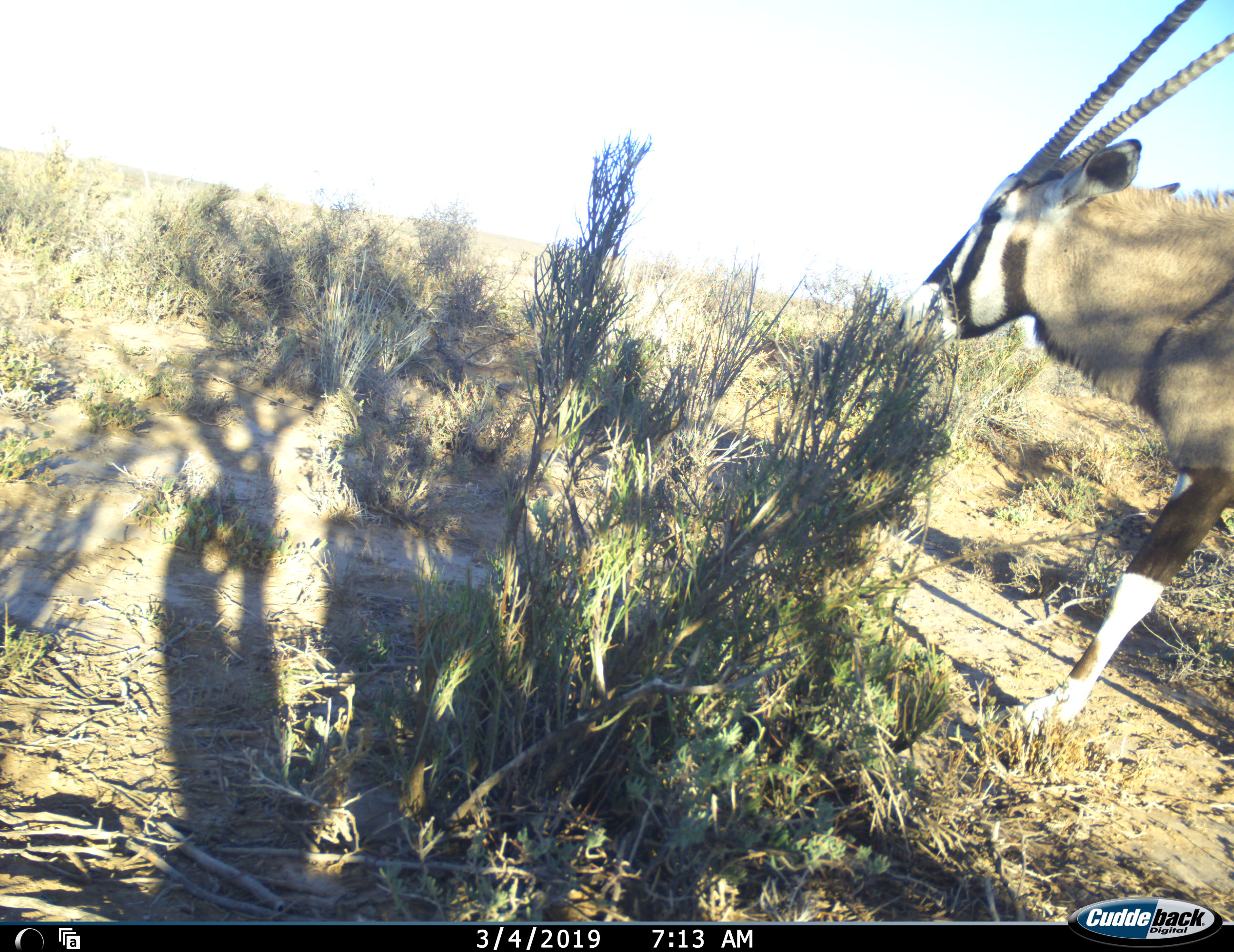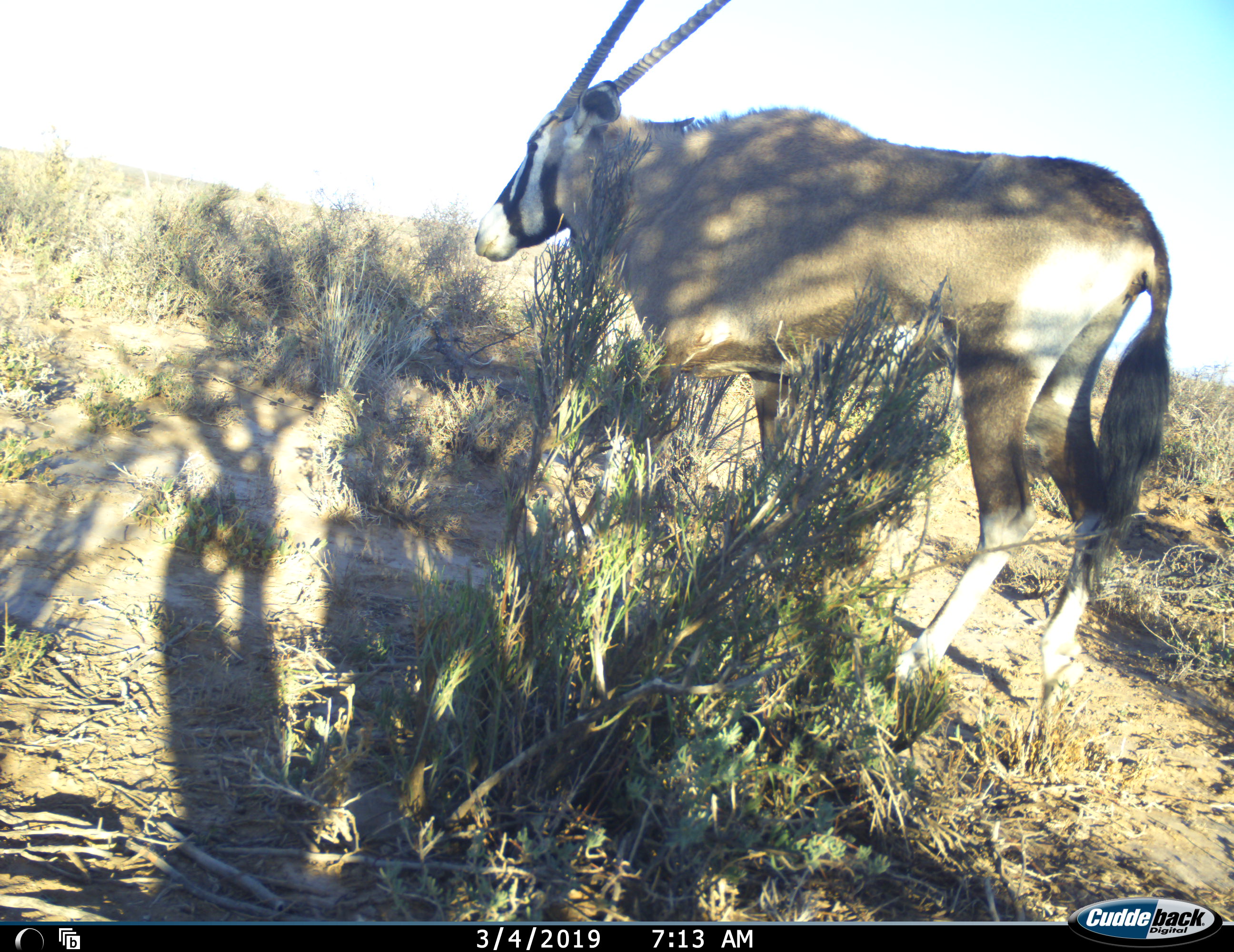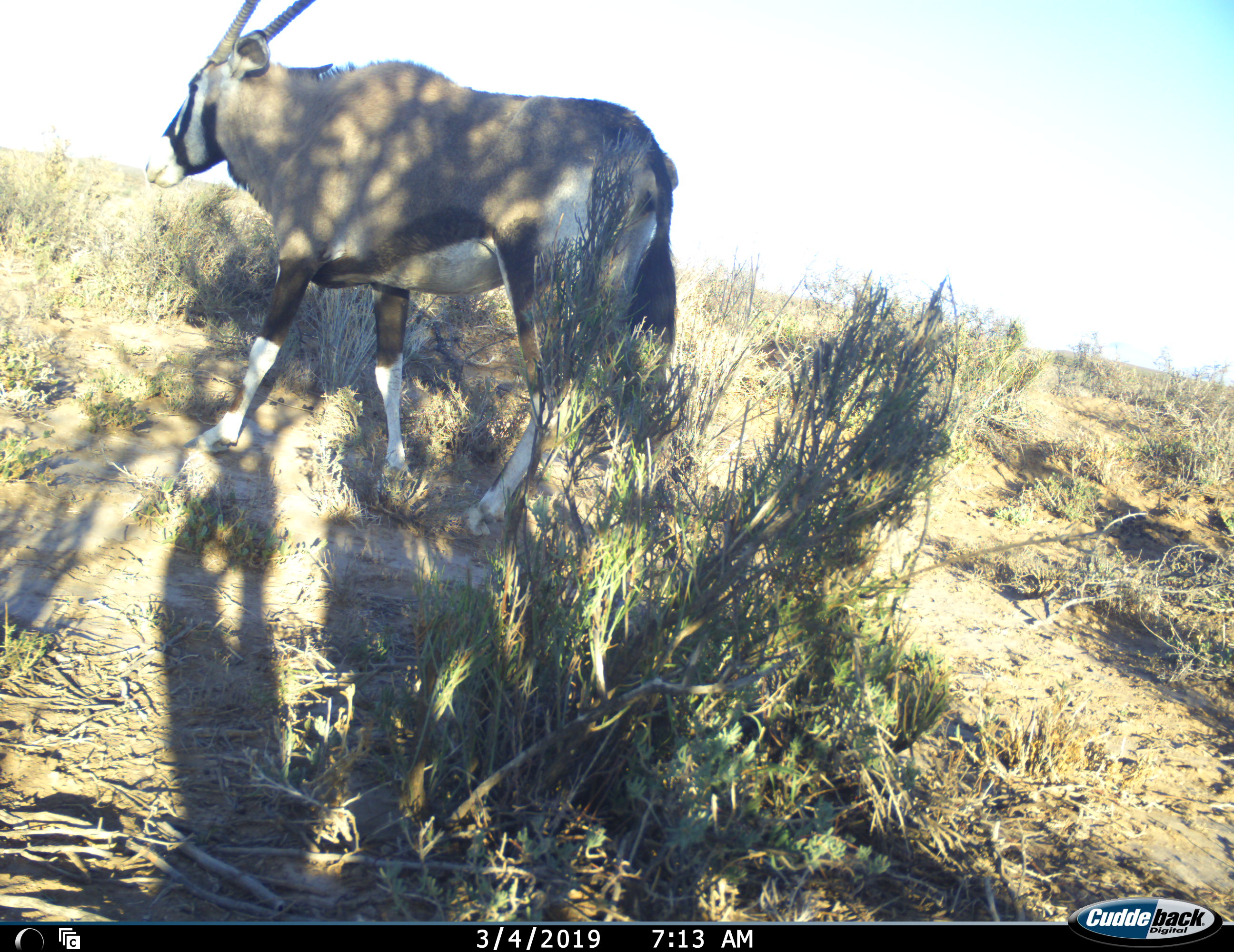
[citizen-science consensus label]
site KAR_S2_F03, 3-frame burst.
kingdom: Animalia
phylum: Chordata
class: Mammalia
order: Artiodactyla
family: Bovidae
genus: Oryx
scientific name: Oryx gazella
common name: gemsbok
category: oryx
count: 1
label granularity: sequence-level